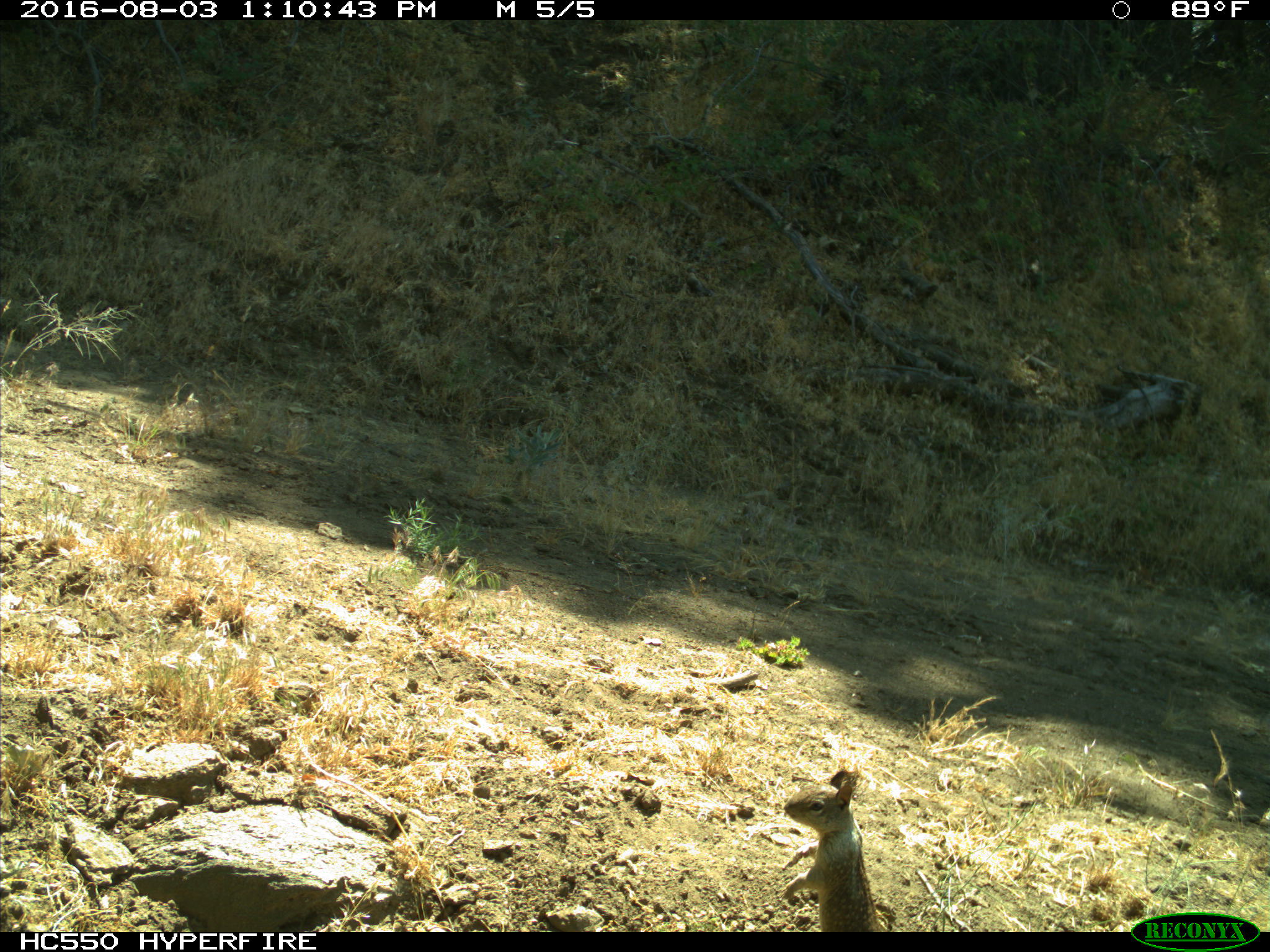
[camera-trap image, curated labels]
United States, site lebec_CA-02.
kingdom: Animalia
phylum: Chordata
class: Mammalia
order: Rodentia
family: Sciuridae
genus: Otospermophilus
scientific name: Otospermophilus beecheyi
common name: california ground squirrel